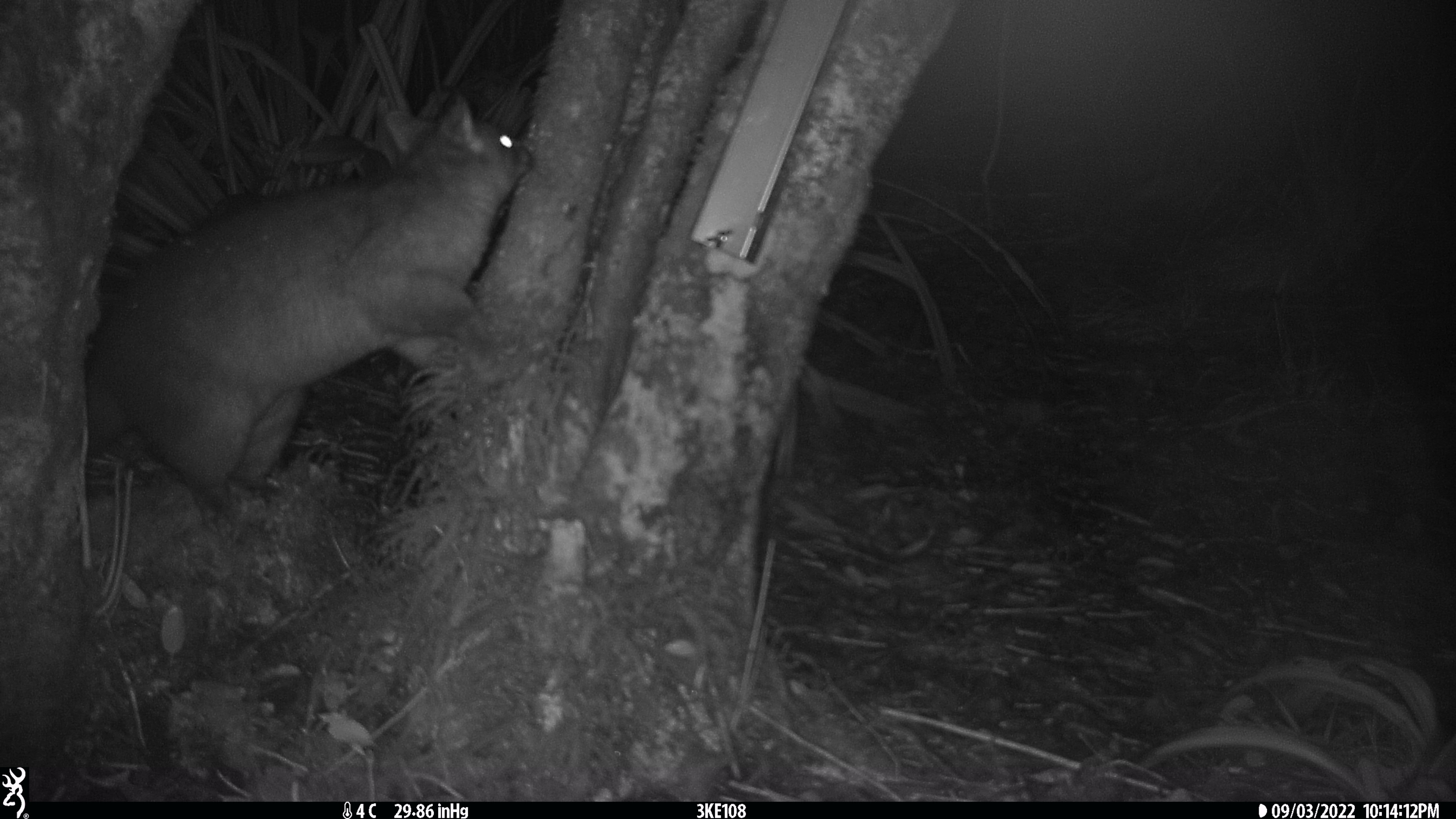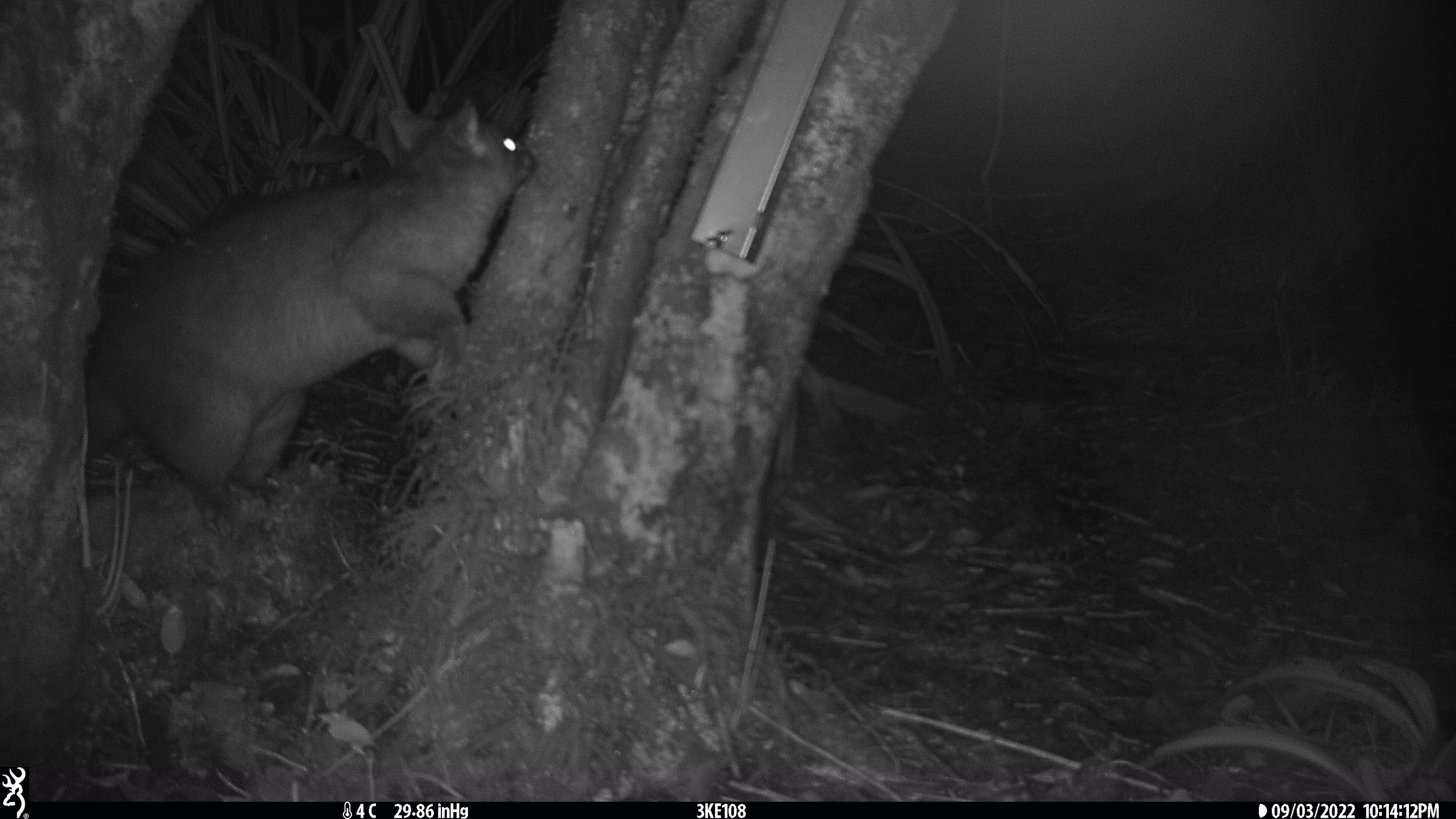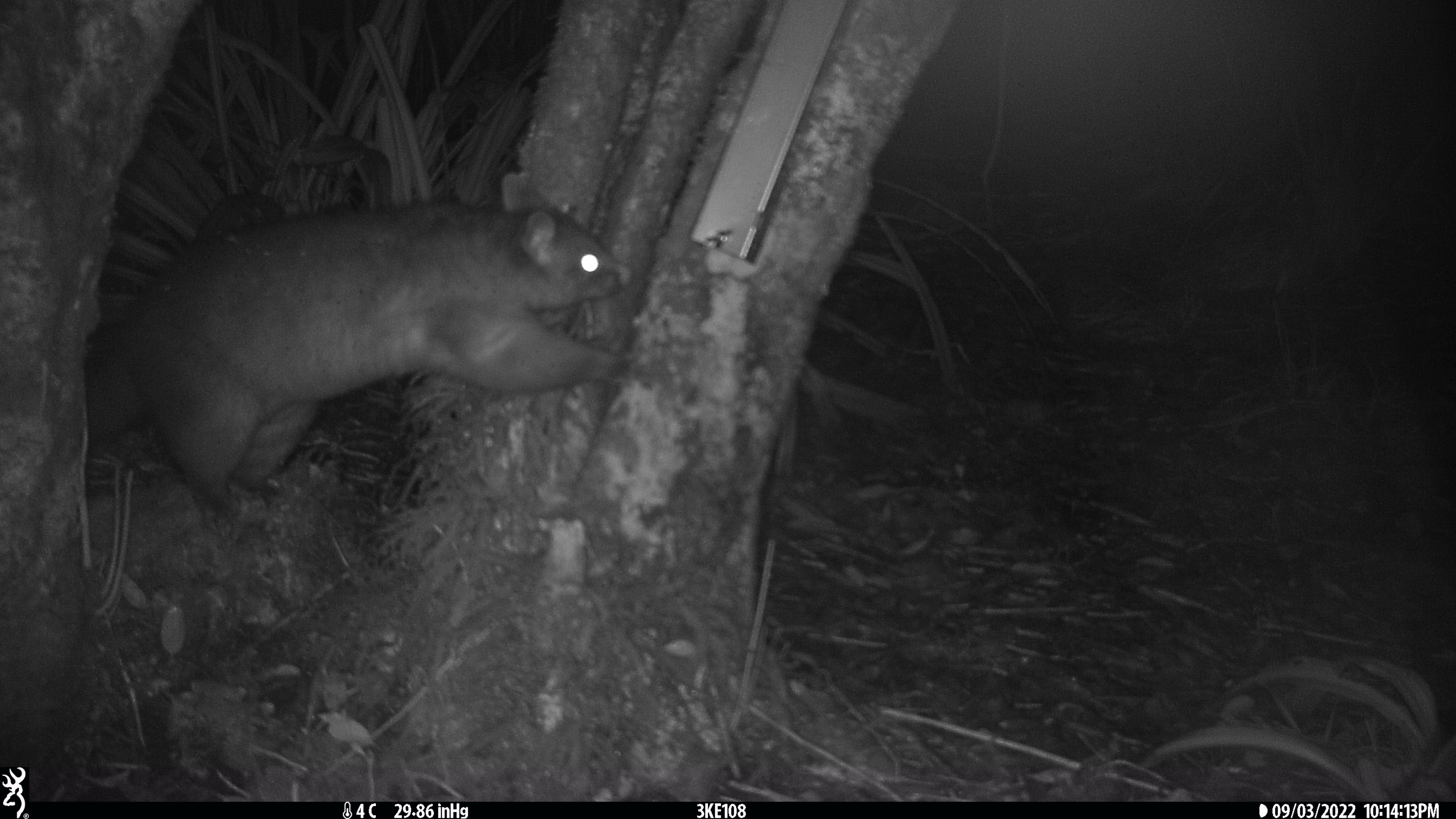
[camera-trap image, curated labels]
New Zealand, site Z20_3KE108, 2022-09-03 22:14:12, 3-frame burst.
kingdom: Animalia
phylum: Chordata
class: Mammalia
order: Diprotodontia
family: Phalangeridae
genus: Trichosurus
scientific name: Trichosurus vulpecula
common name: common brushtail possum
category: possum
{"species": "possum (common brushtail possum) (Trichosurus vulpecula)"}